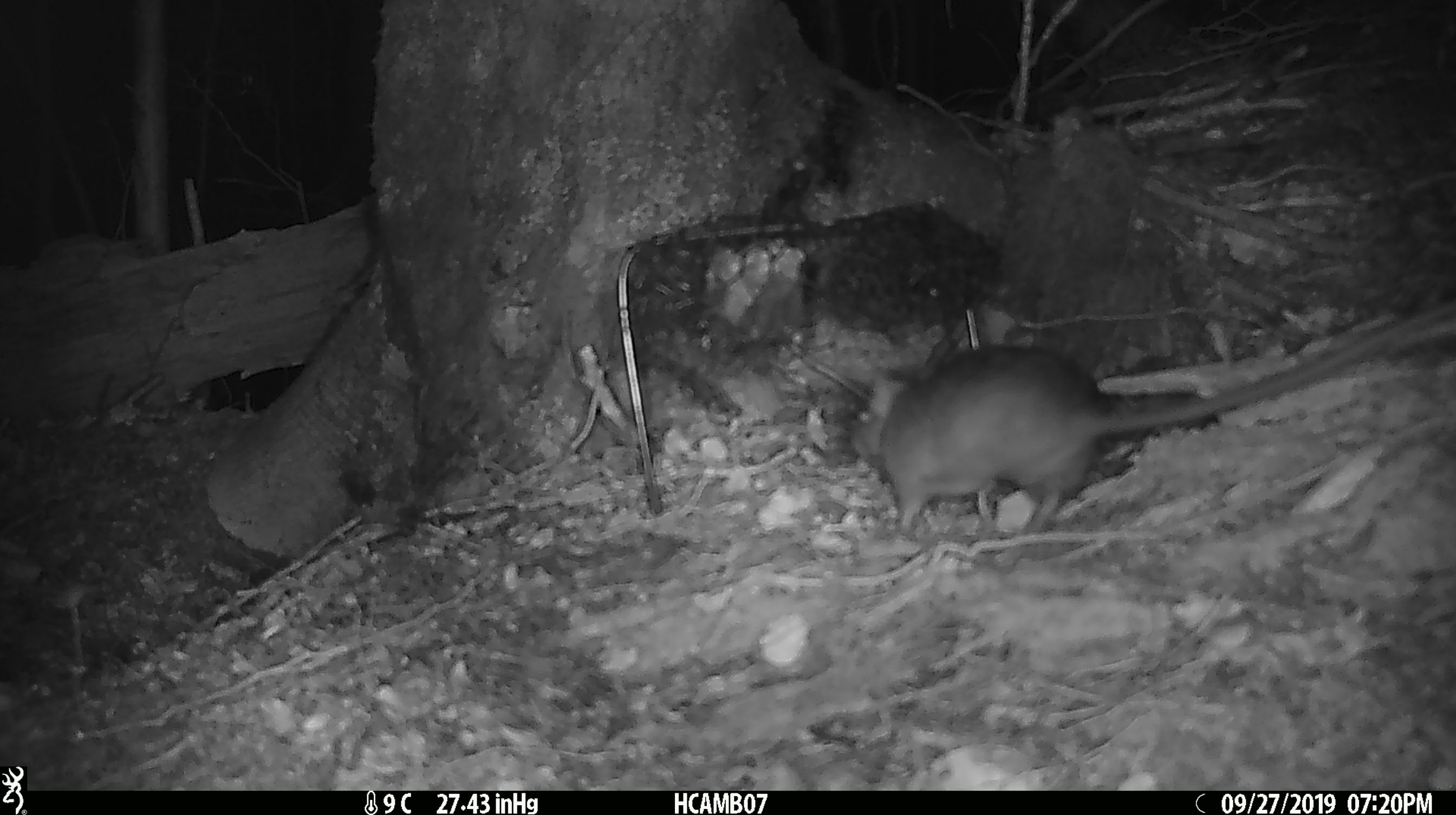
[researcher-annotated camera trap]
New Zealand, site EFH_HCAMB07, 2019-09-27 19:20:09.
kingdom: Animalia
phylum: Chordata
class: Mammalia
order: Rodentia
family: Muridae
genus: Rattus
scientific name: Rattus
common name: rat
Rat (Rattus).